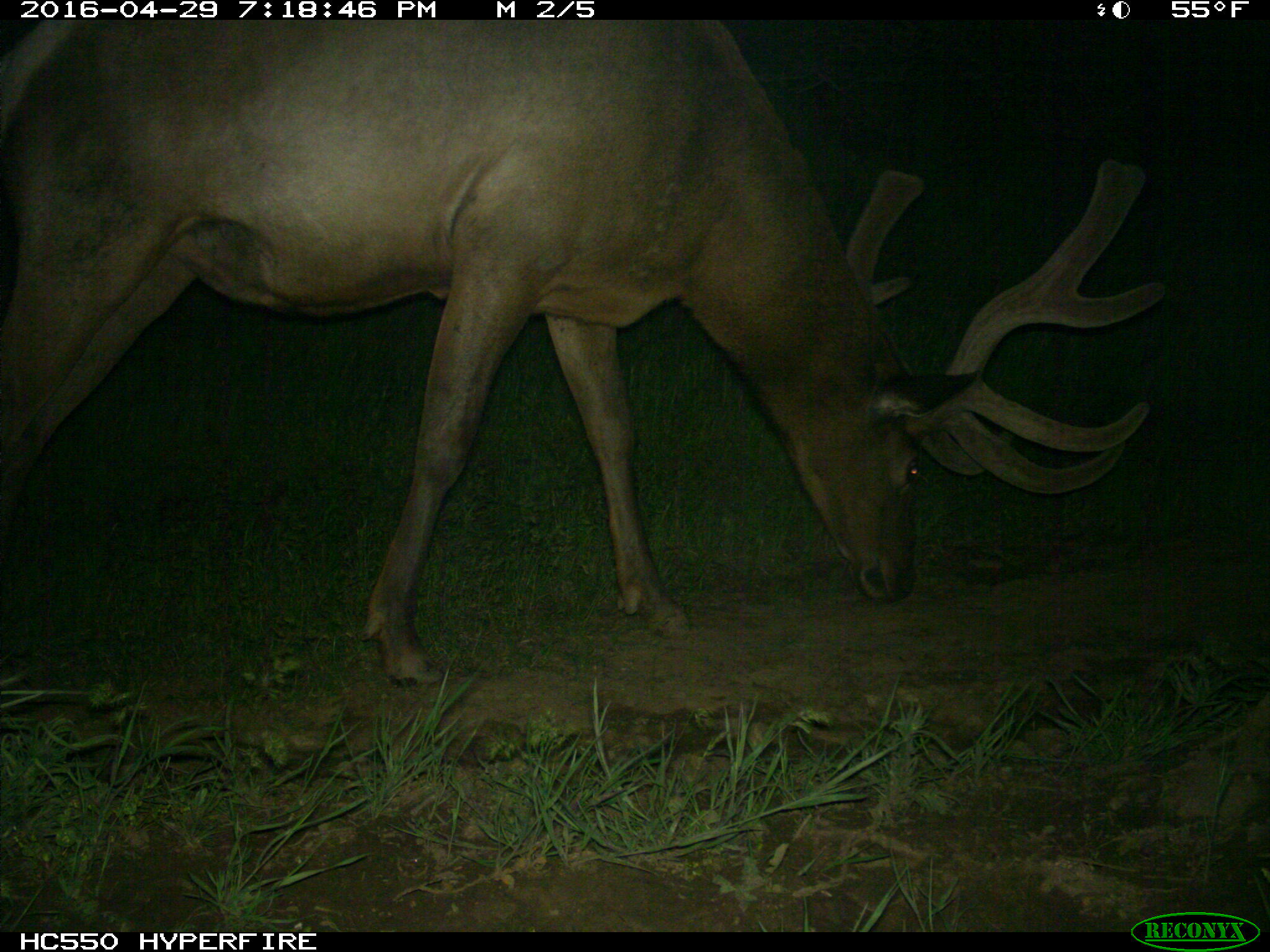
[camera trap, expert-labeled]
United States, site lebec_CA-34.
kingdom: Animalia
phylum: Chordata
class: Mammalia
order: Artiodactyla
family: Cervidae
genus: Cervus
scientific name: Cervus canadensis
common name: elk